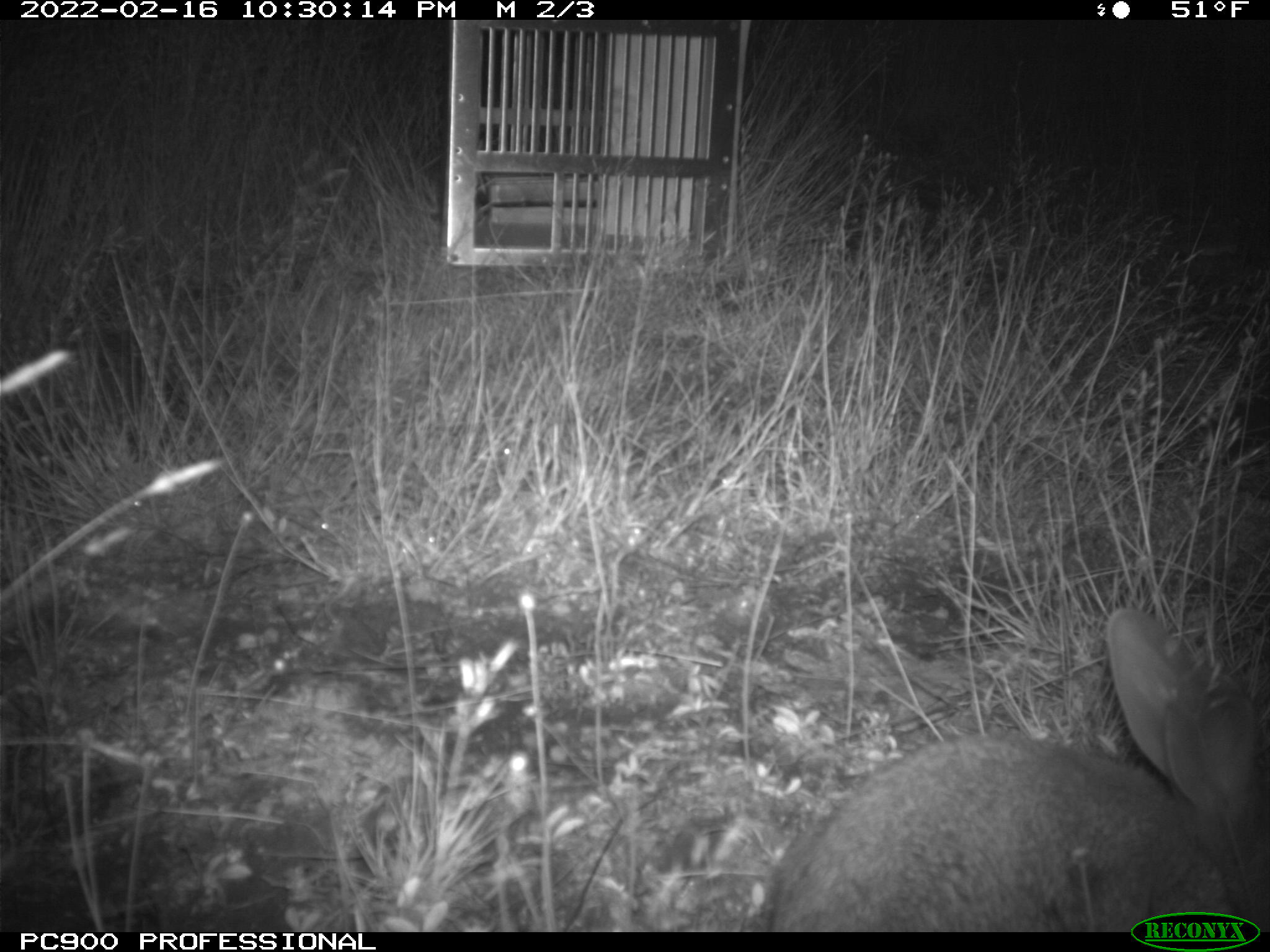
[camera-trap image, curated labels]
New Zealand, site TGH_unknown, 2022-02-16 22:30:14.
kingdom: Animalia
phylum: Chordata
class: Mammalia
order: Lagomorpha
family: Leporidae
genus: Oryctolagus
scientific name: Oryctolagus cuniculus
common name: european rabbit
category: rabbit